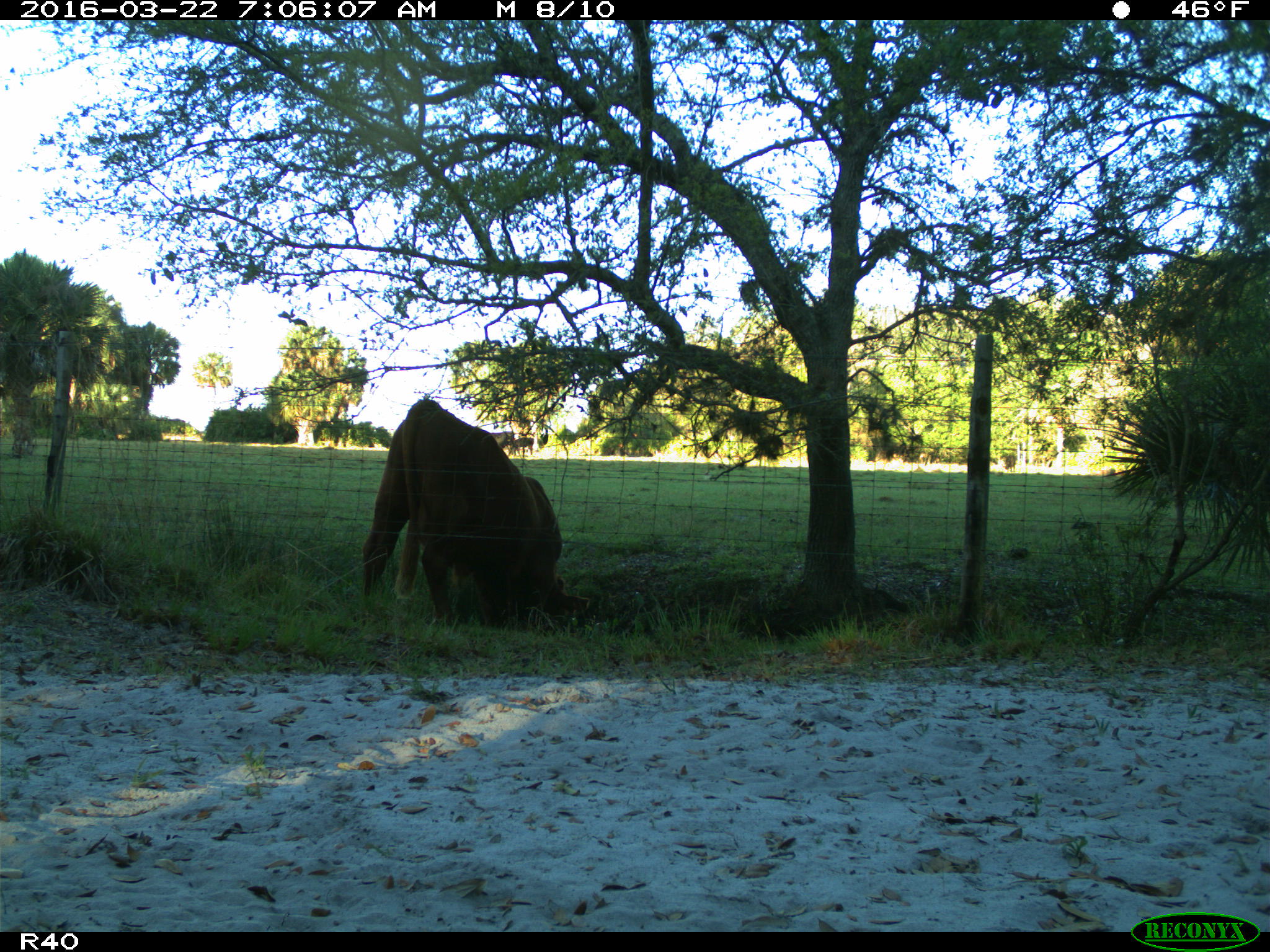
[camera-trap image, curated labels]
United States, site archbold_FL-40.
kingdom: Animalia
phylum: Chordata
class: Mammalia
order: Artiodactyla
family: Bovidae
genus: Bos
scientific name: Bos taurus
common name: domestic cow